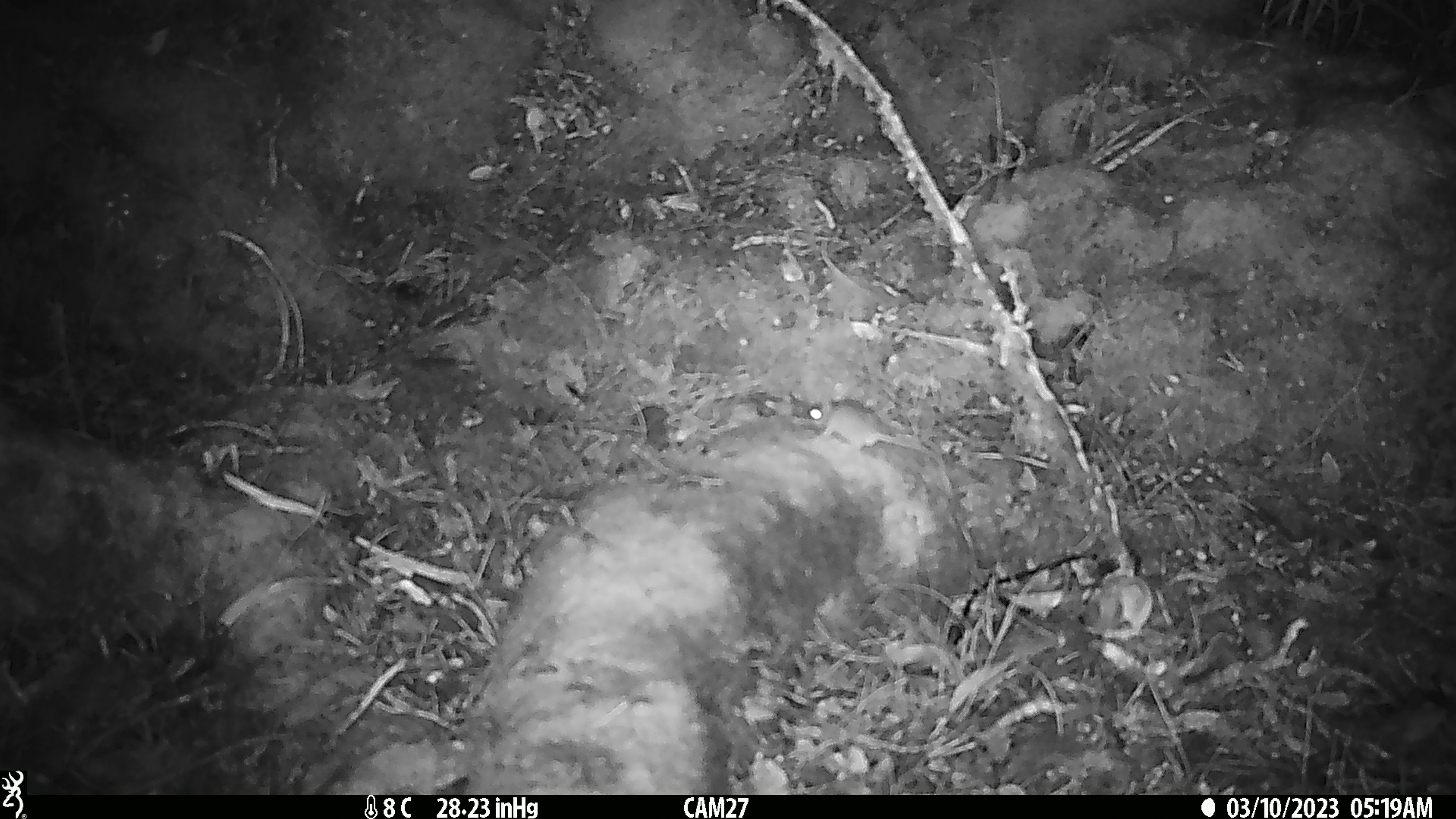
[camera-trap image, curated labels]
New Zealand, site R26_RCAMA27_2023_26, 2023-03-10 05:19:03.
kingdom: Animalia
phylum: Chordata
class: Mammalia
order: Rodentia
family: Muridae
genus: Mus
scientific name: Mus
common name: mouse